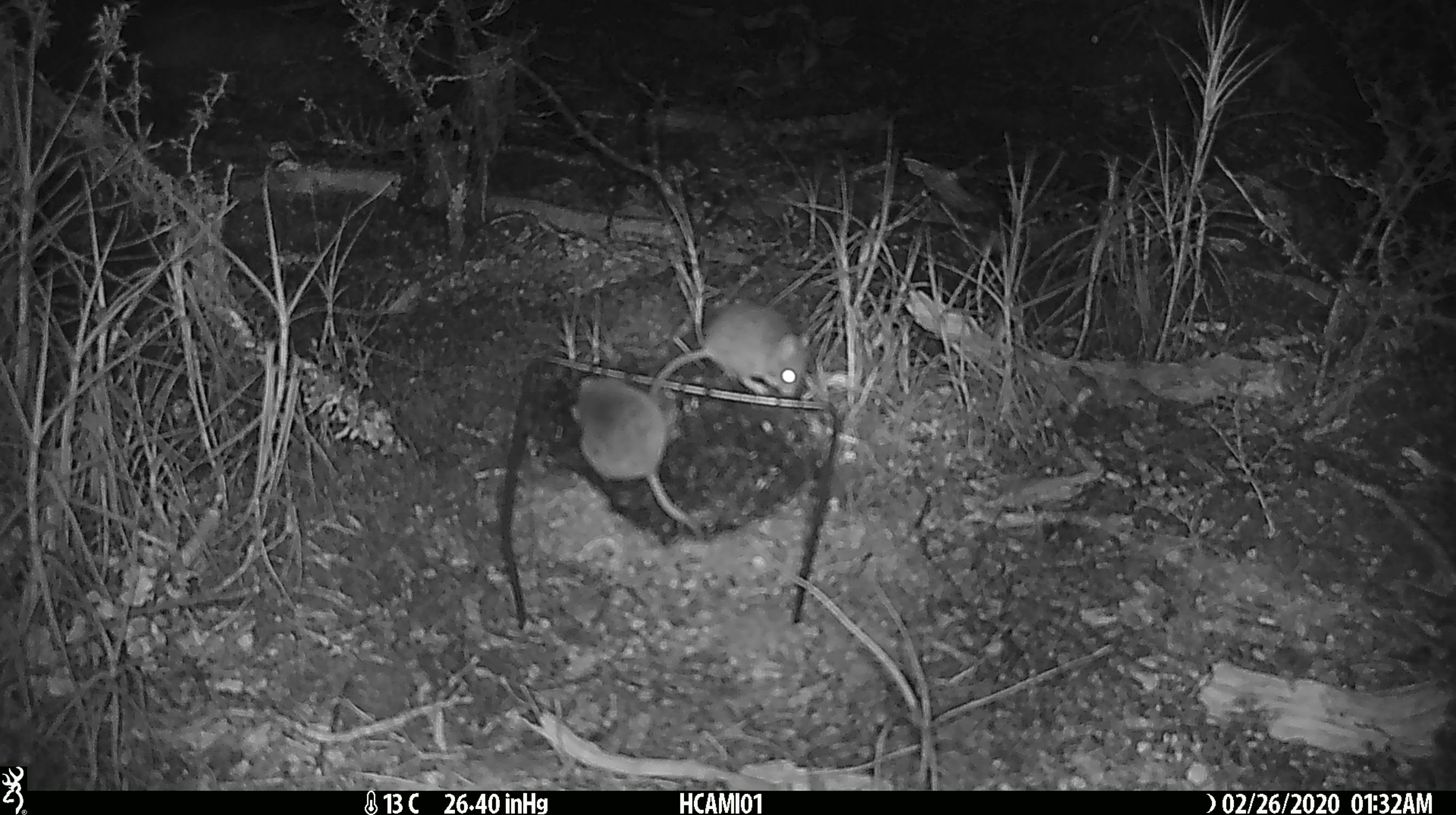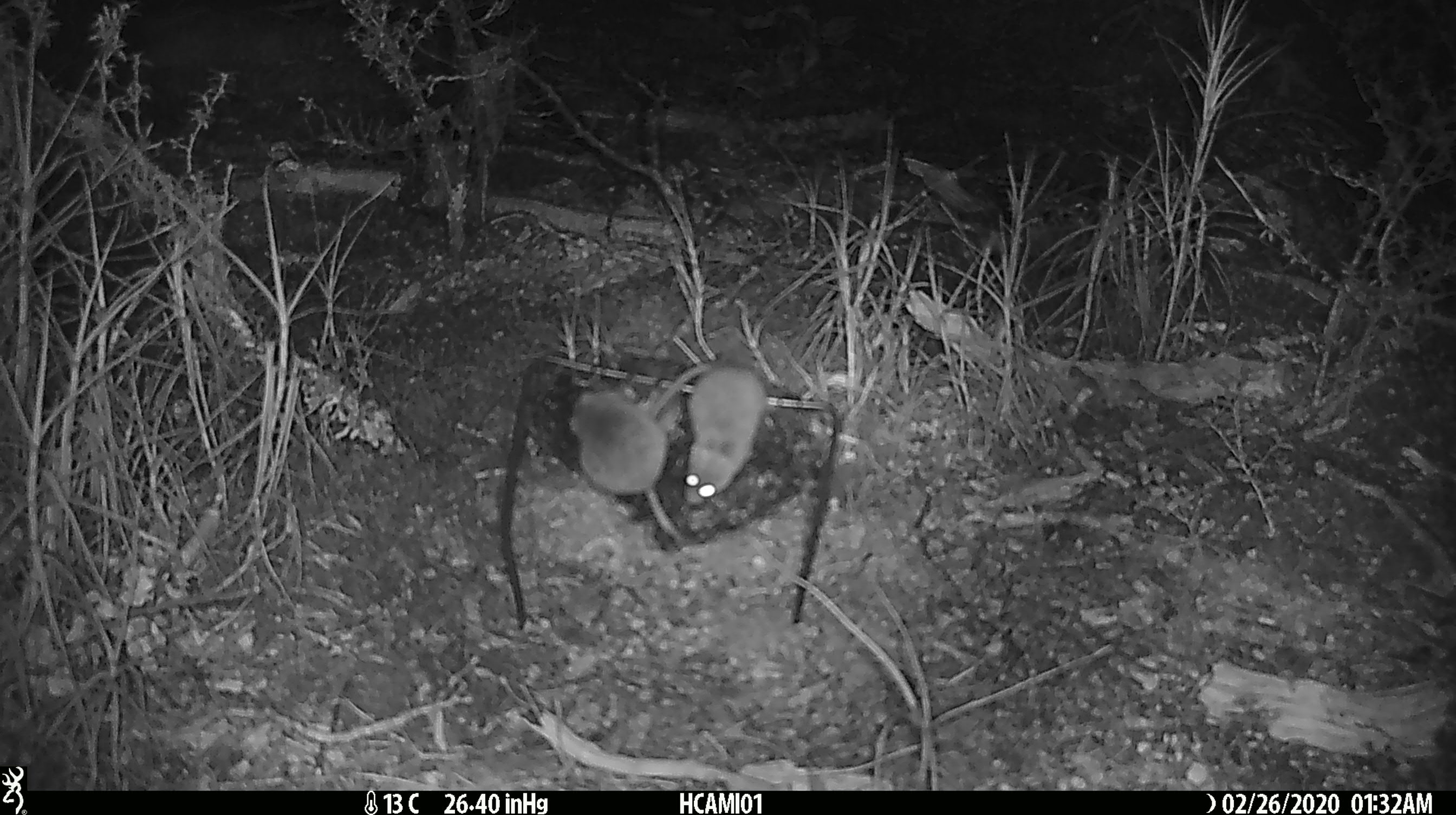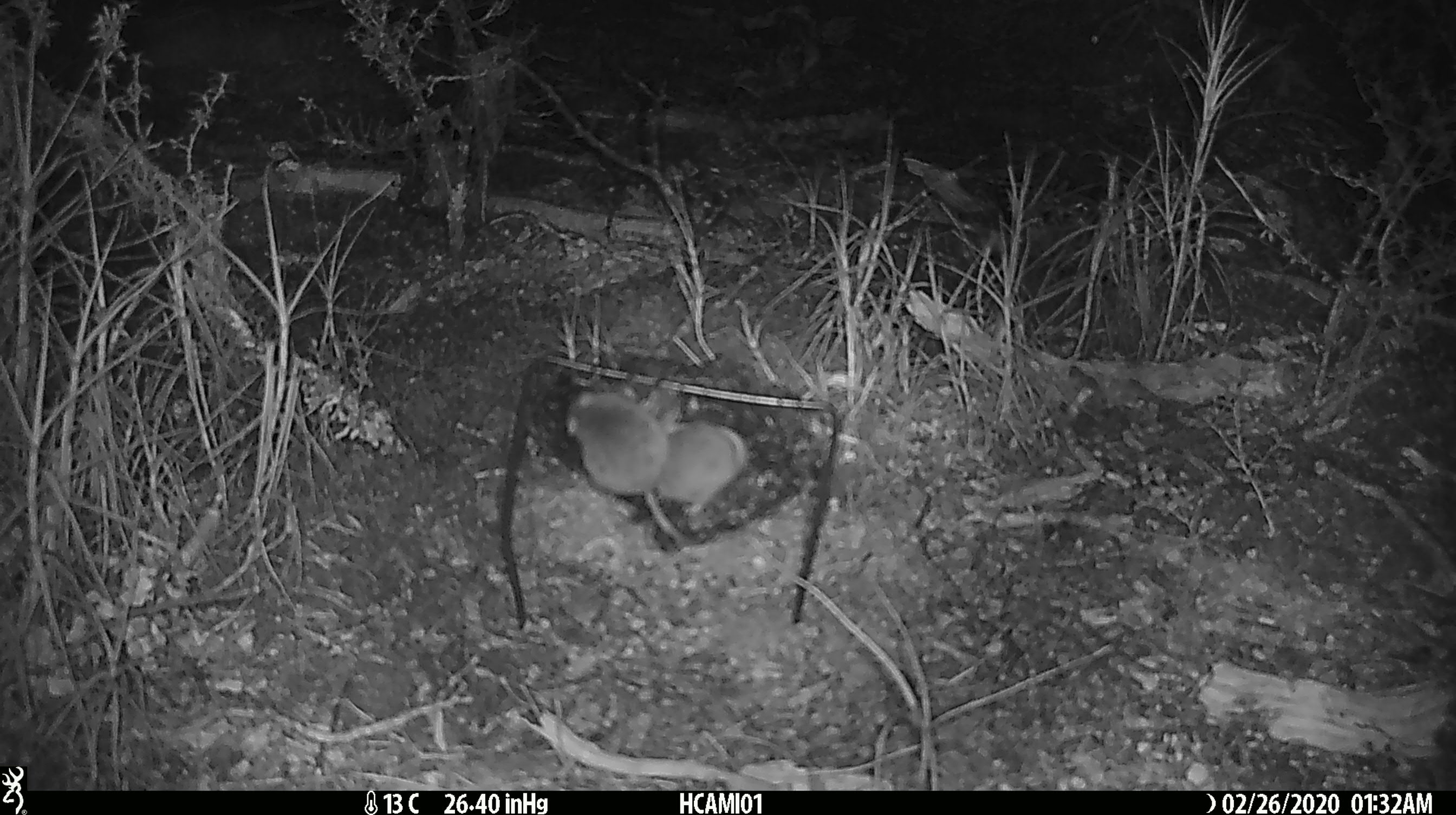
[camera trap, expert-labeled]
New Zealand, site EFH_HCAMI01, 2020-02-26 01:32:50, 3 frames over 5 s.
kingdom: Animalia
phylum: Chordata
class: Mammalia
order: Rodentia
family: Muridae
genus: Mus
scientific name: Mus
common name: mouse